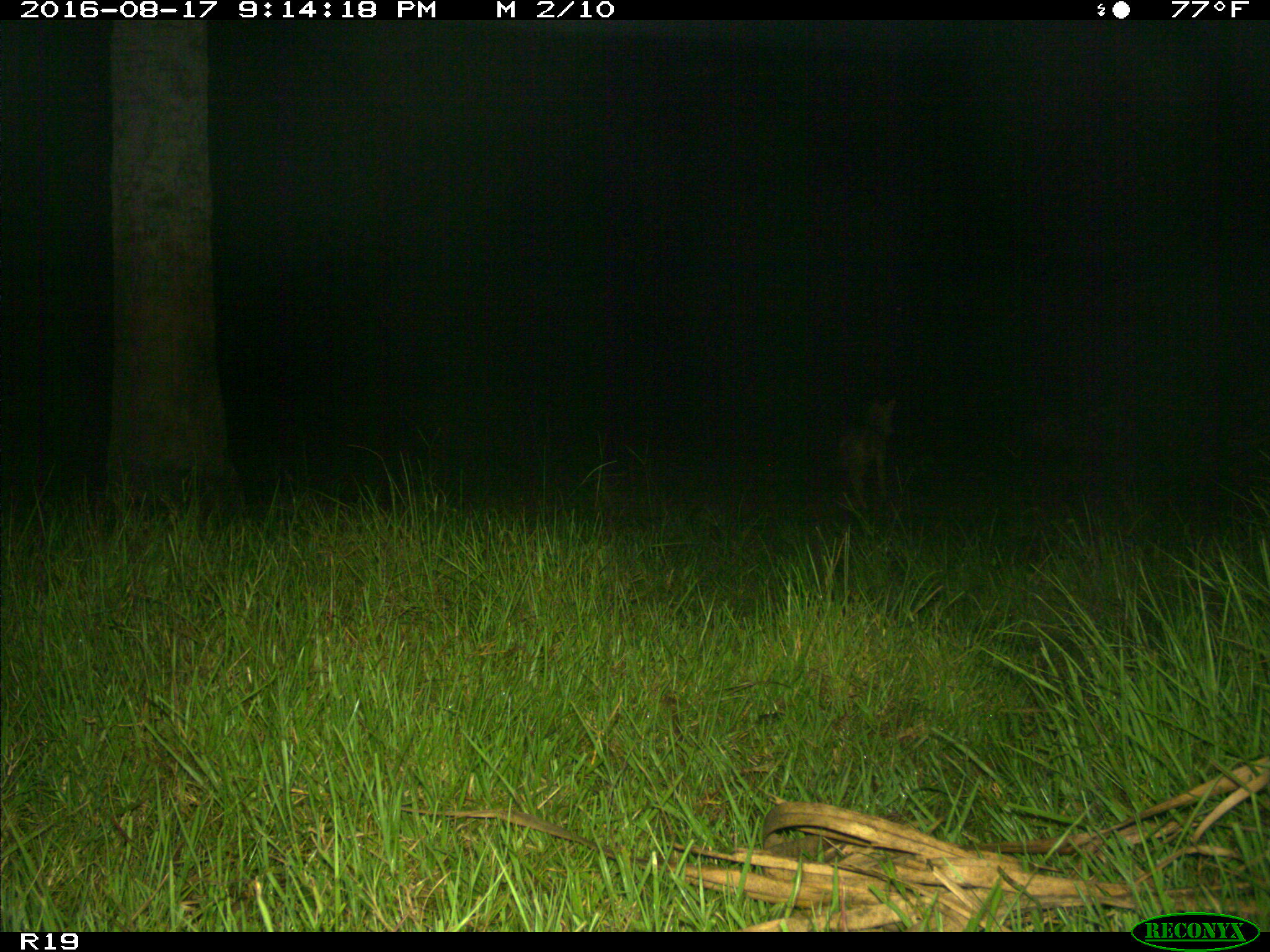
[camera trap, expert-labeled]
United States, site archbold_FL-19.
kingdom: Animalia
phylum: Chordata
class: Mammalia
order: Carnivora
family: Canidae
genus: Canis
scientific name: Canis latrans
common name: coyote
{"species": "Canis latrans (coyote)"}